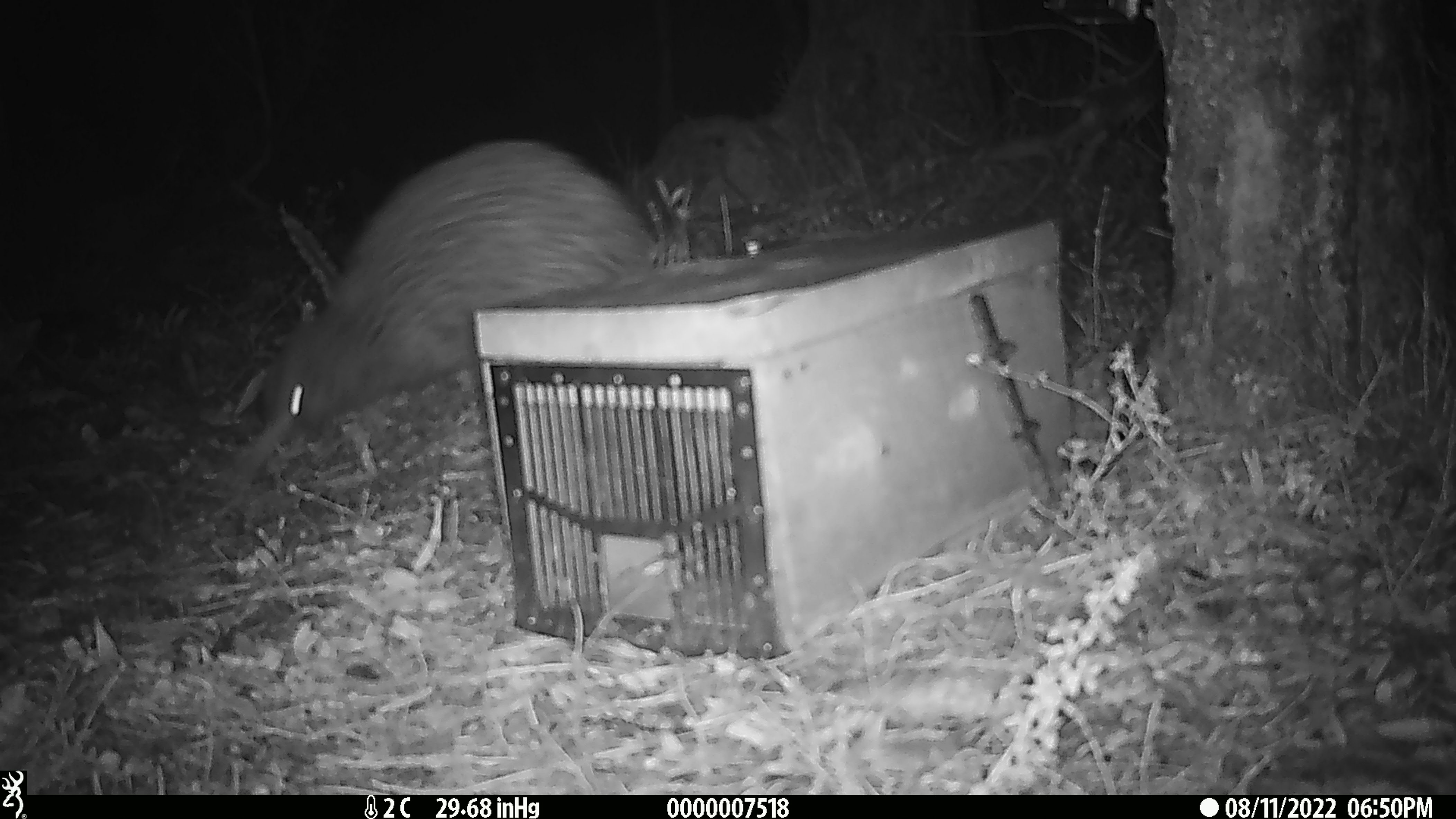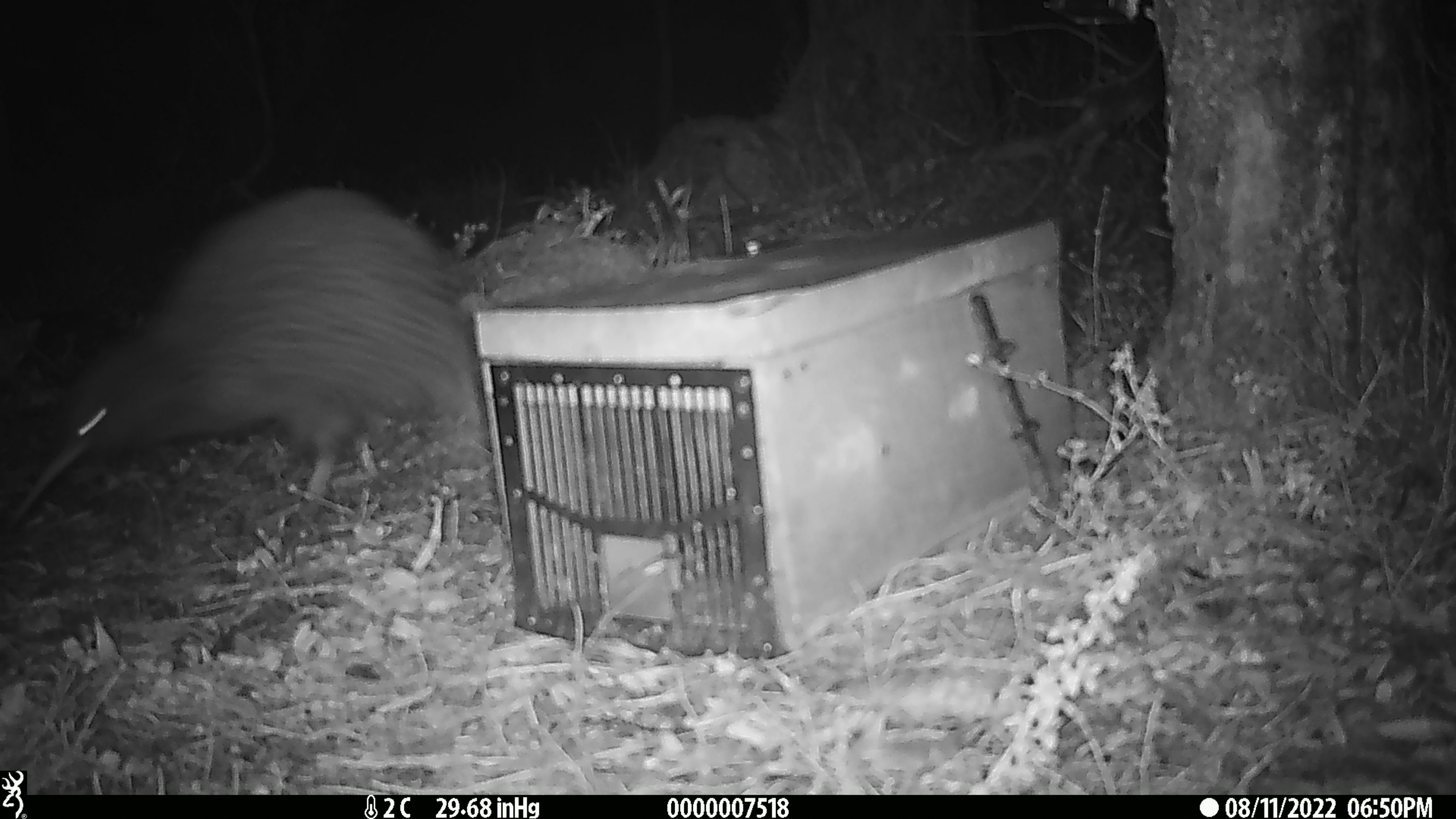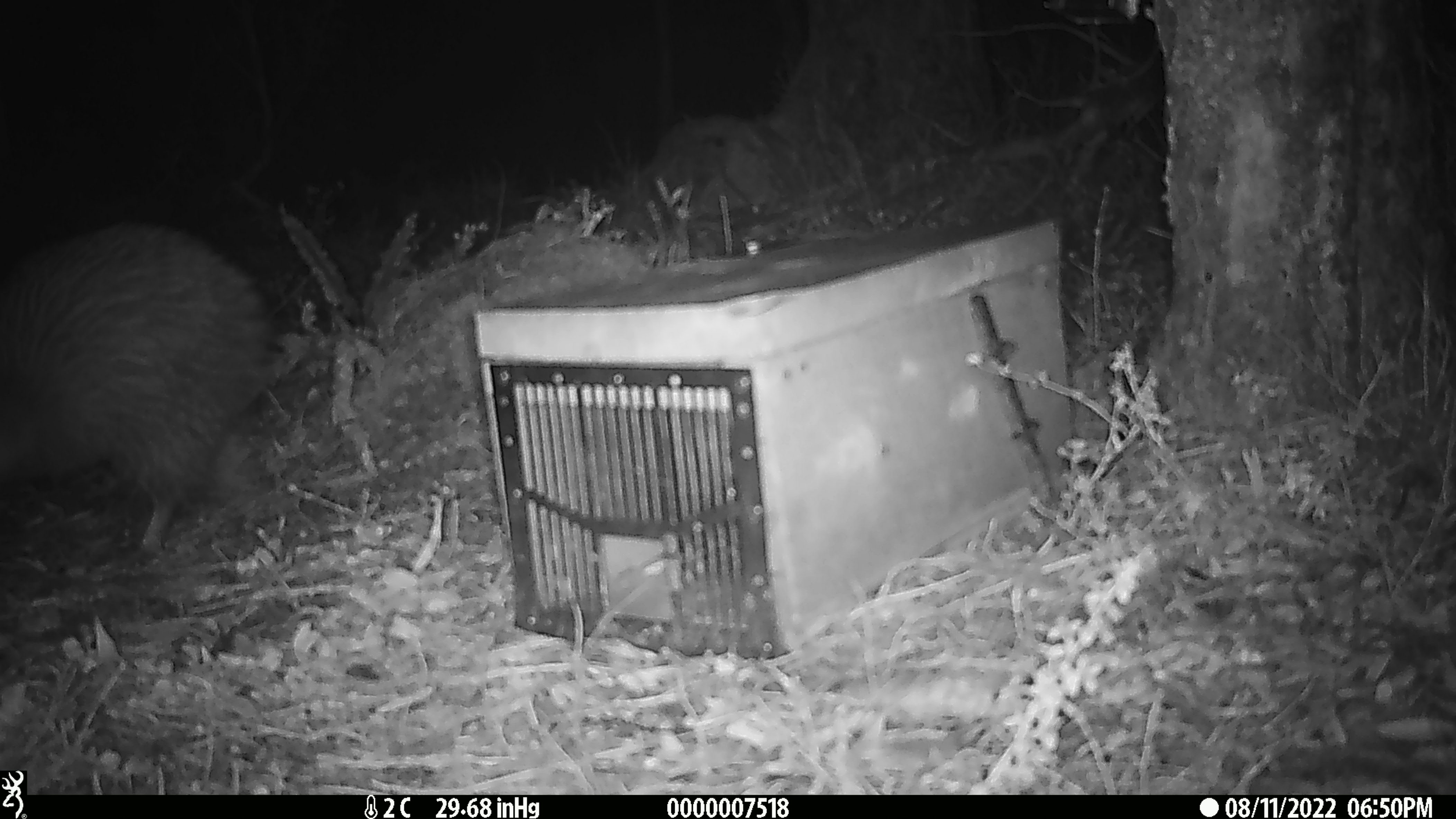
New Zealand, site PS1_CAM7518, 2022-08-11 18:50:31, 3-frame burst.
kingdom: Animalia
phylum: Chordata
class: Aves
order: Apterygiformes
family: Apterygidae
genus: Apteryx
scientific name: Apteryx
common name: kiwi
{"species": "kiwi (Apteryx)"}